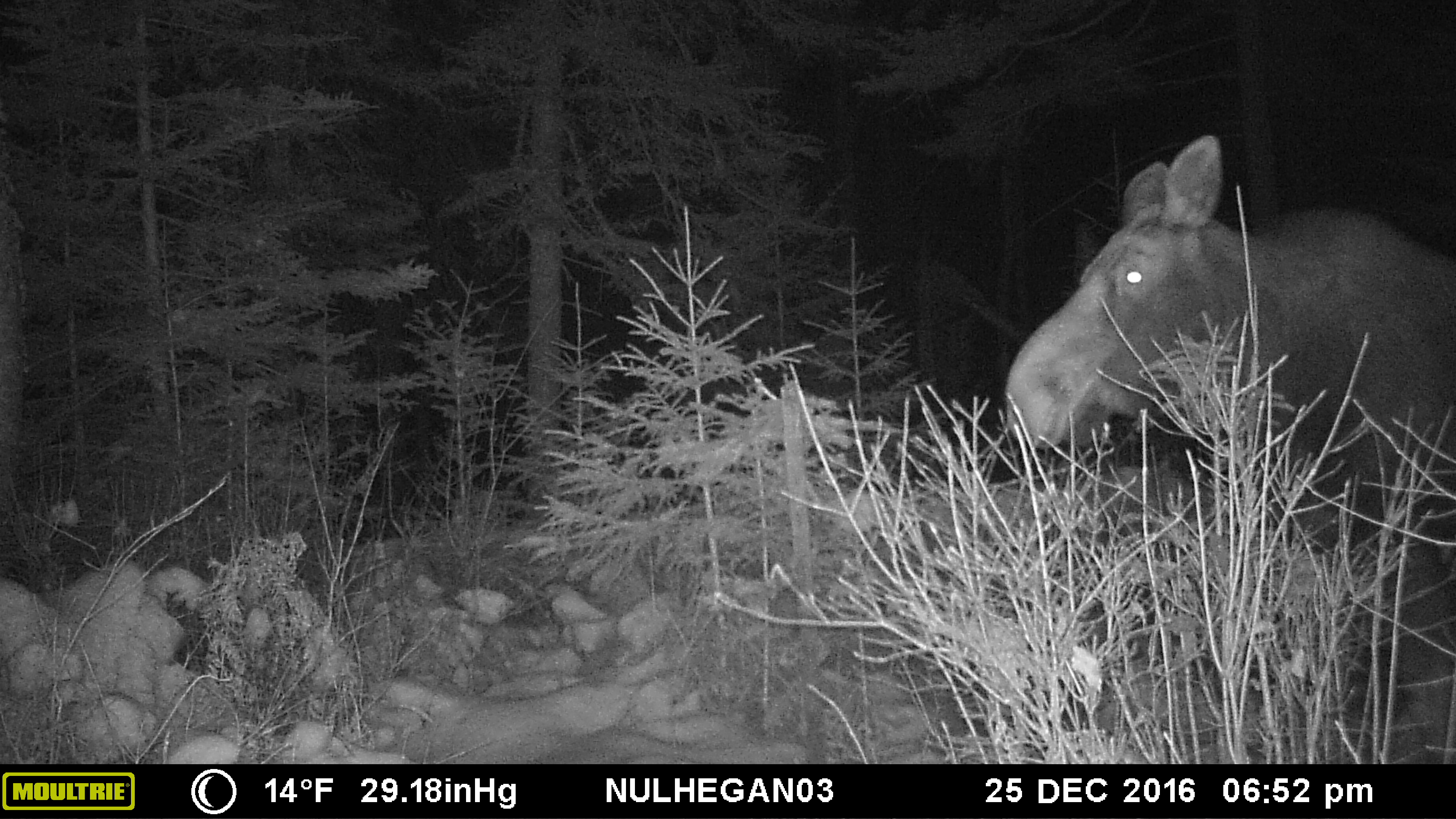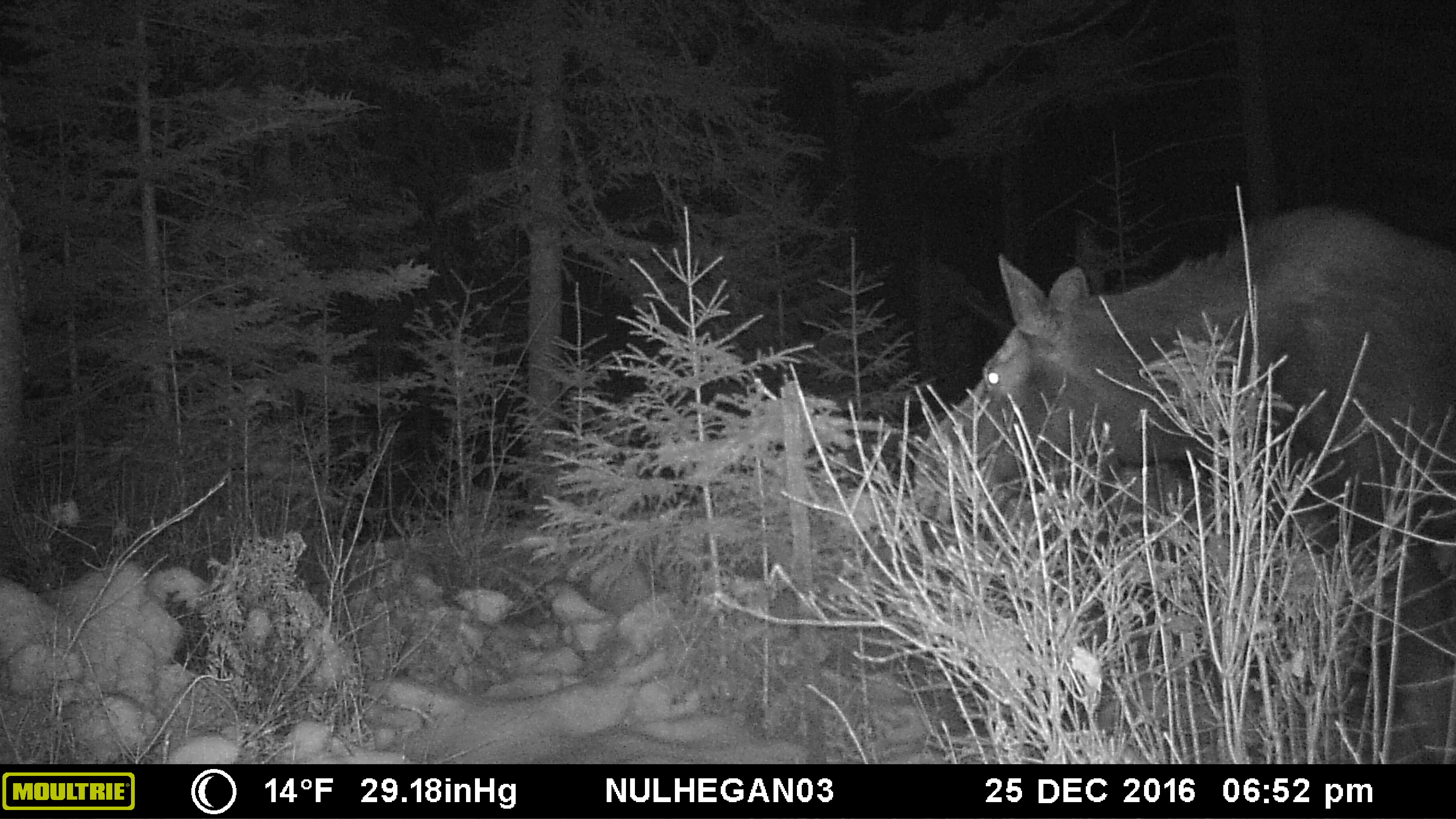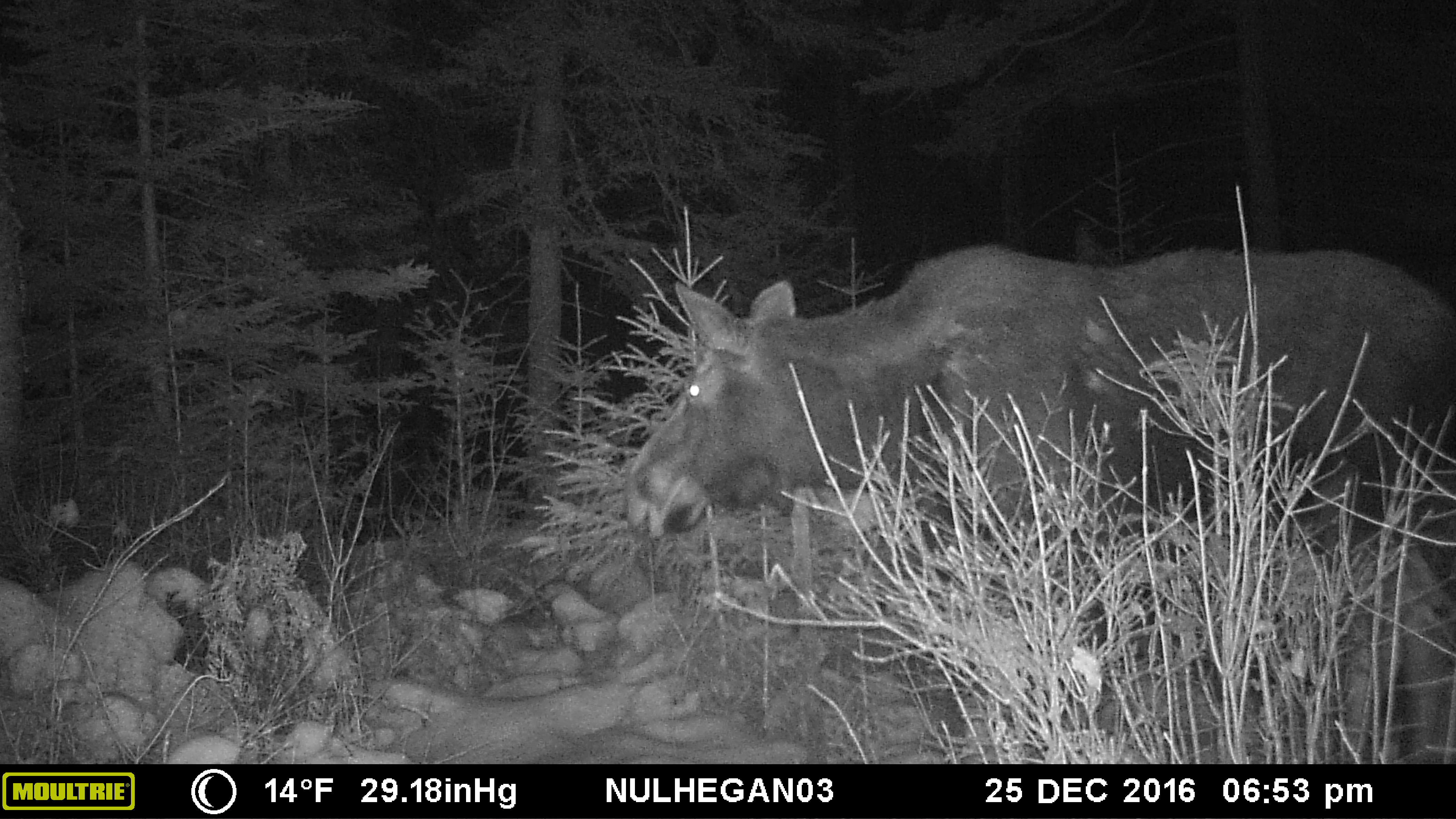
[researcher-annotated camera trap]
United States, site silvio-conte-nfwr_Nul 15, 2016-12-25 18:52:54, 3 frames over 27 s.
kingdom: Animalia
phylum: Chordata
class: Mammalia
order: Artiodactyla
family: Cervidae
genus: Alces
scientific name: Alces alces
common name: moose